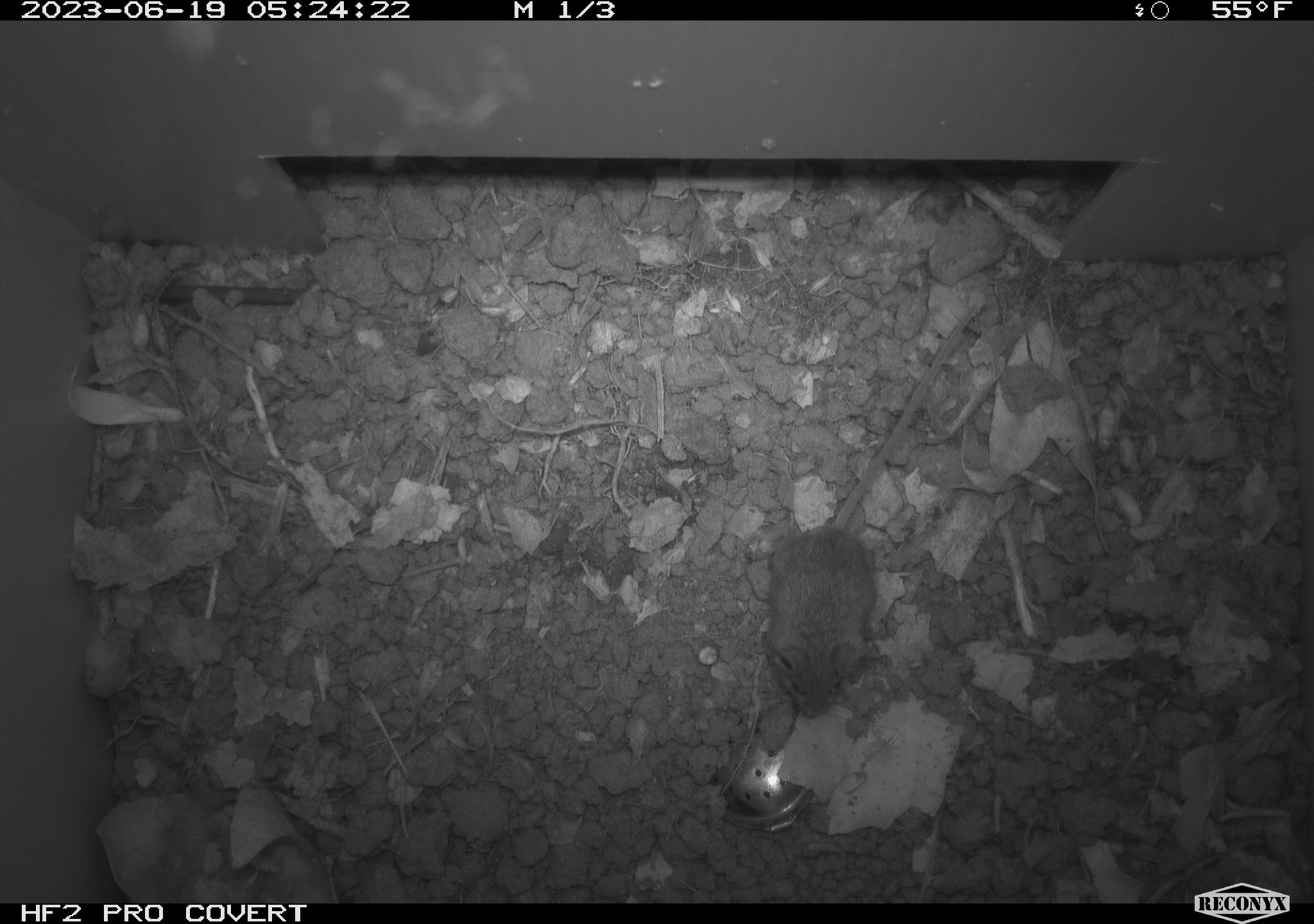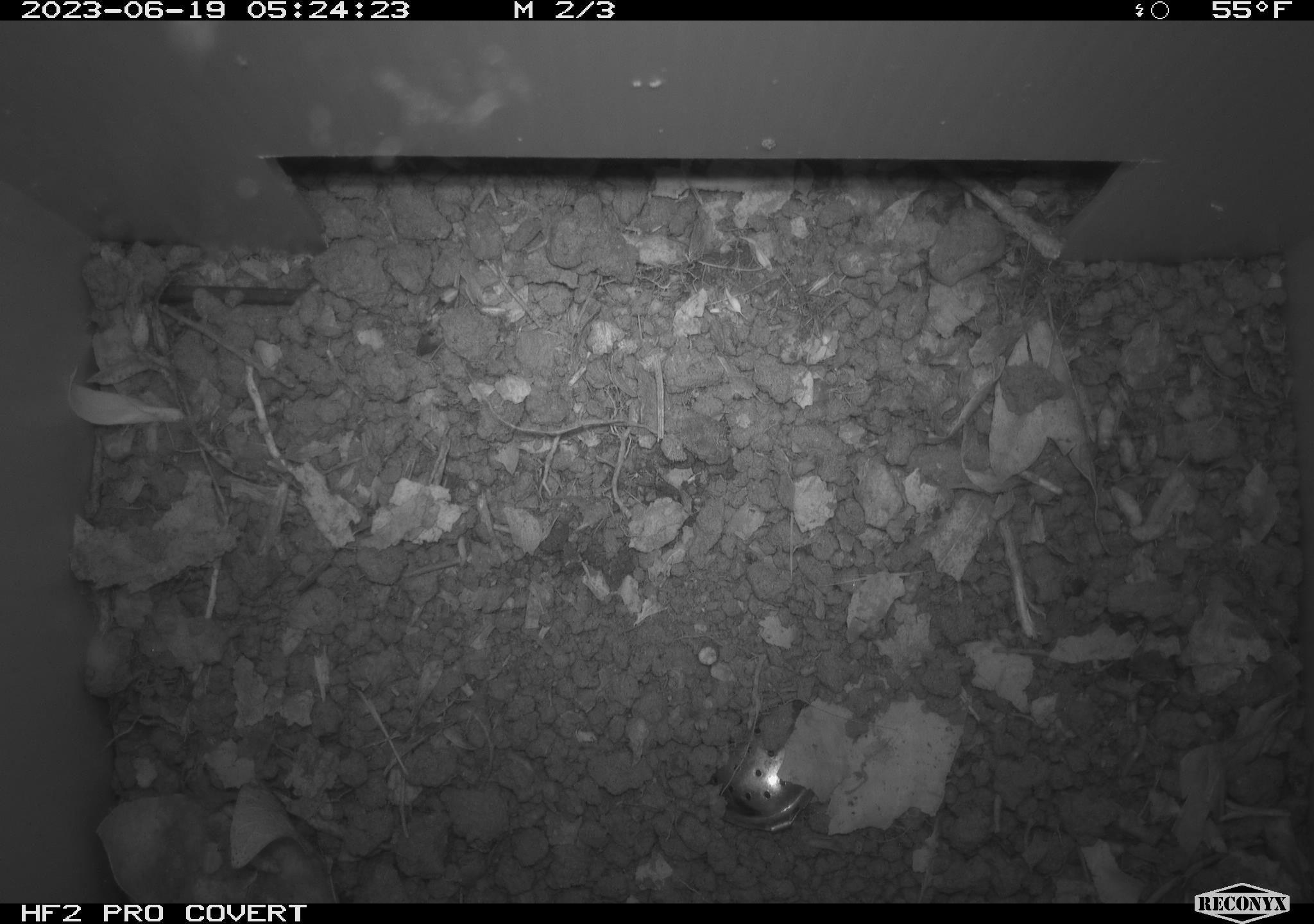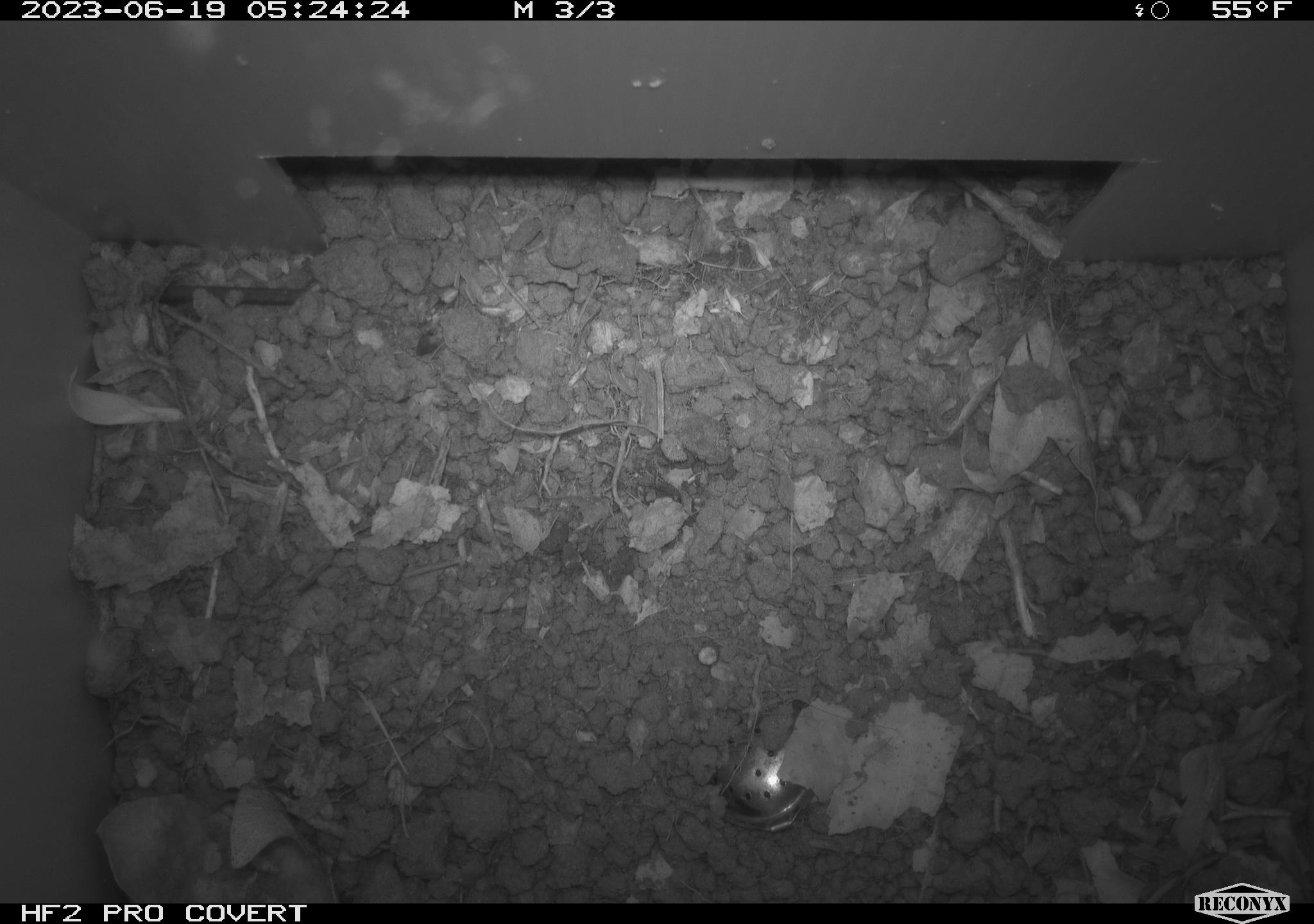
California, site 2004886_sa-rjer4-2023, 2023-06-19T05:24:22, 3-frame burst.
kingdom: Animalia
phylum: Chordata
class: Mammalia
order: Rodentia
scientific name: Rodentia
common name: mouse species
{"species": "mouse species (Rodentia)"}